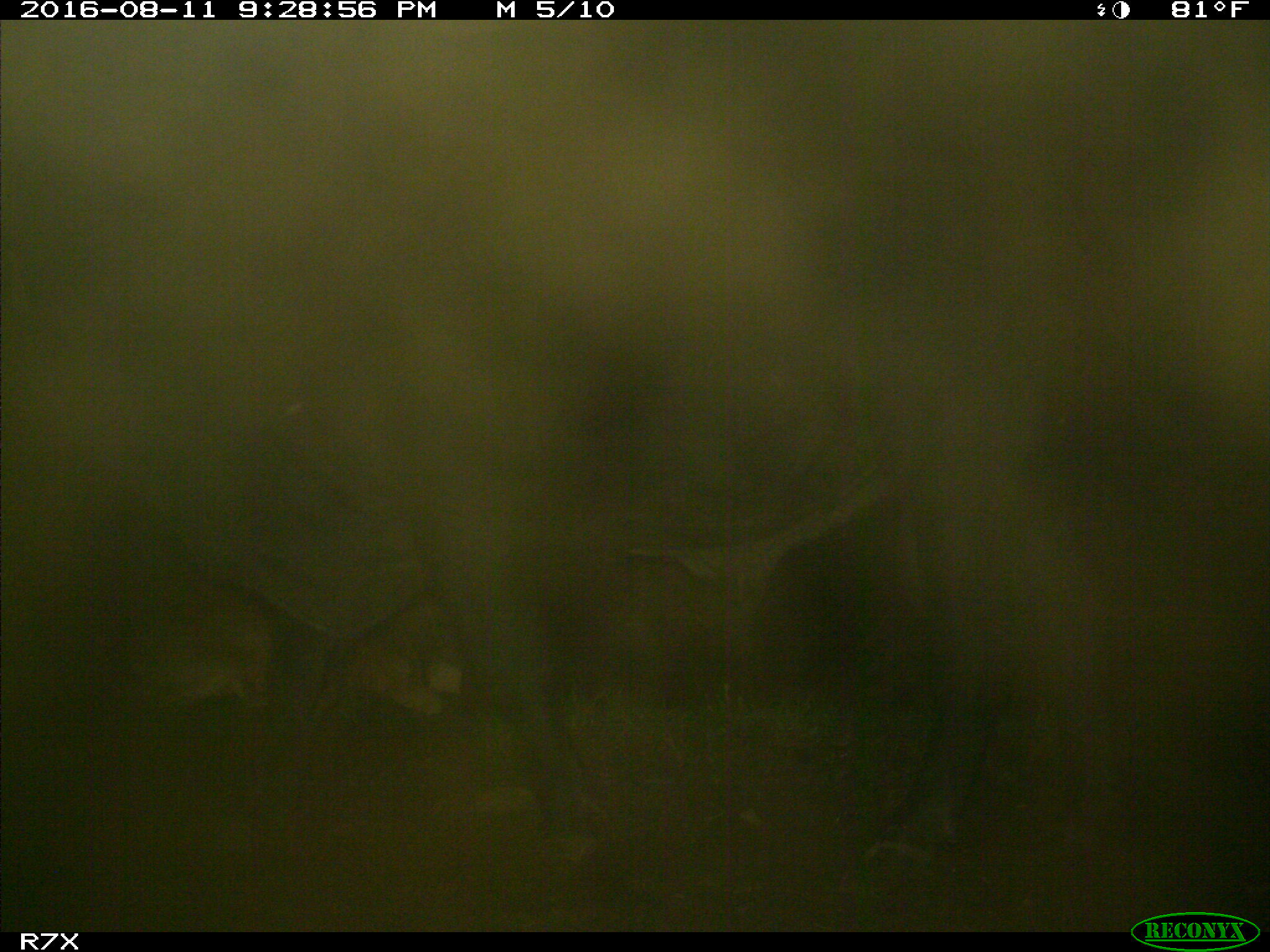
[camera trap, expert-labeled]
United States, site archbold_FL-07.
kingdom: Animalia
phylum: Chordata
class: Mammalia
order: Artiodactyla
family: Bovidae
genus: Bos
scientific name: Bos taurus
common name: domestic cow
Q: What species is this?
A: Bos taurus (domestic cow).